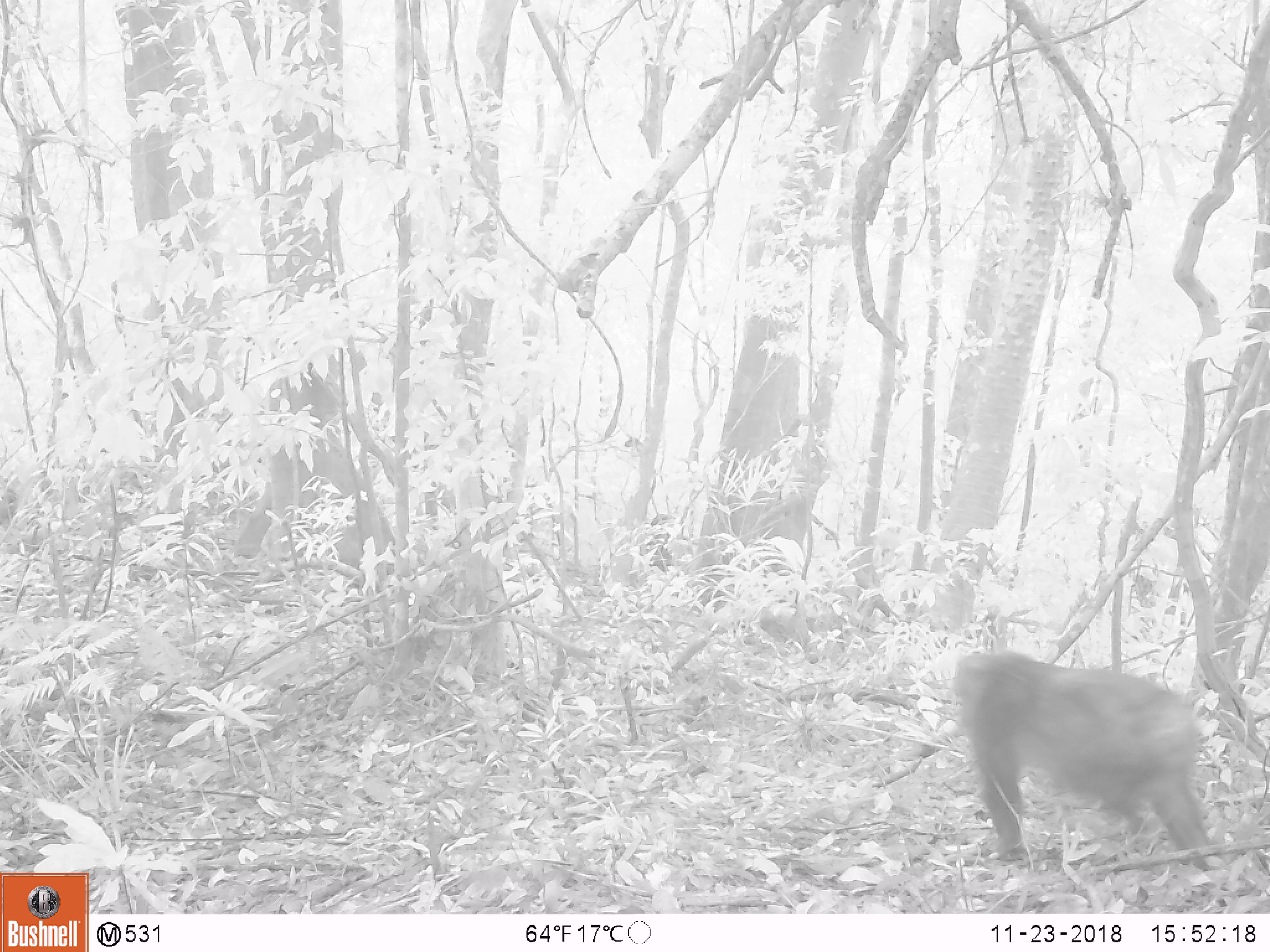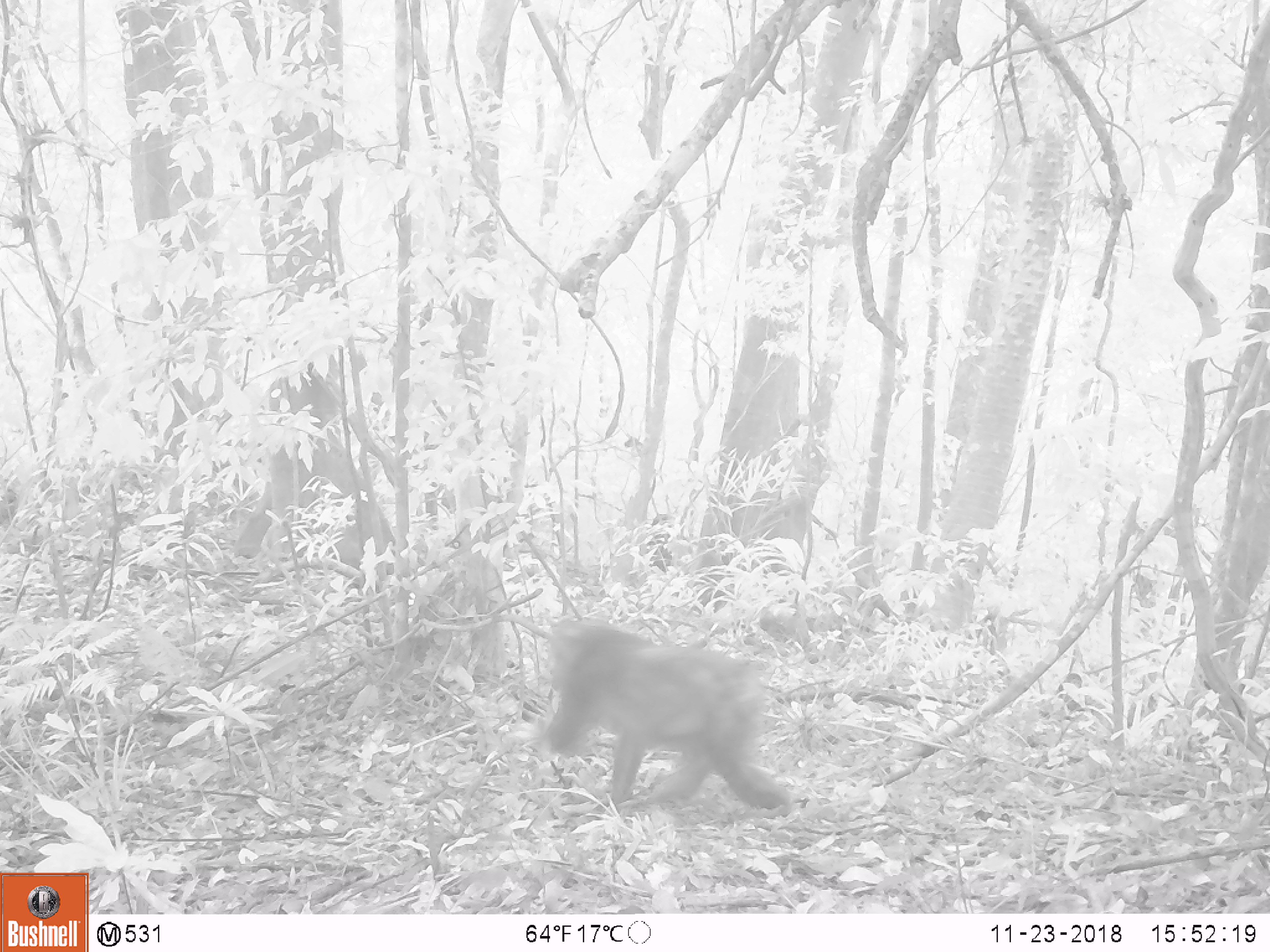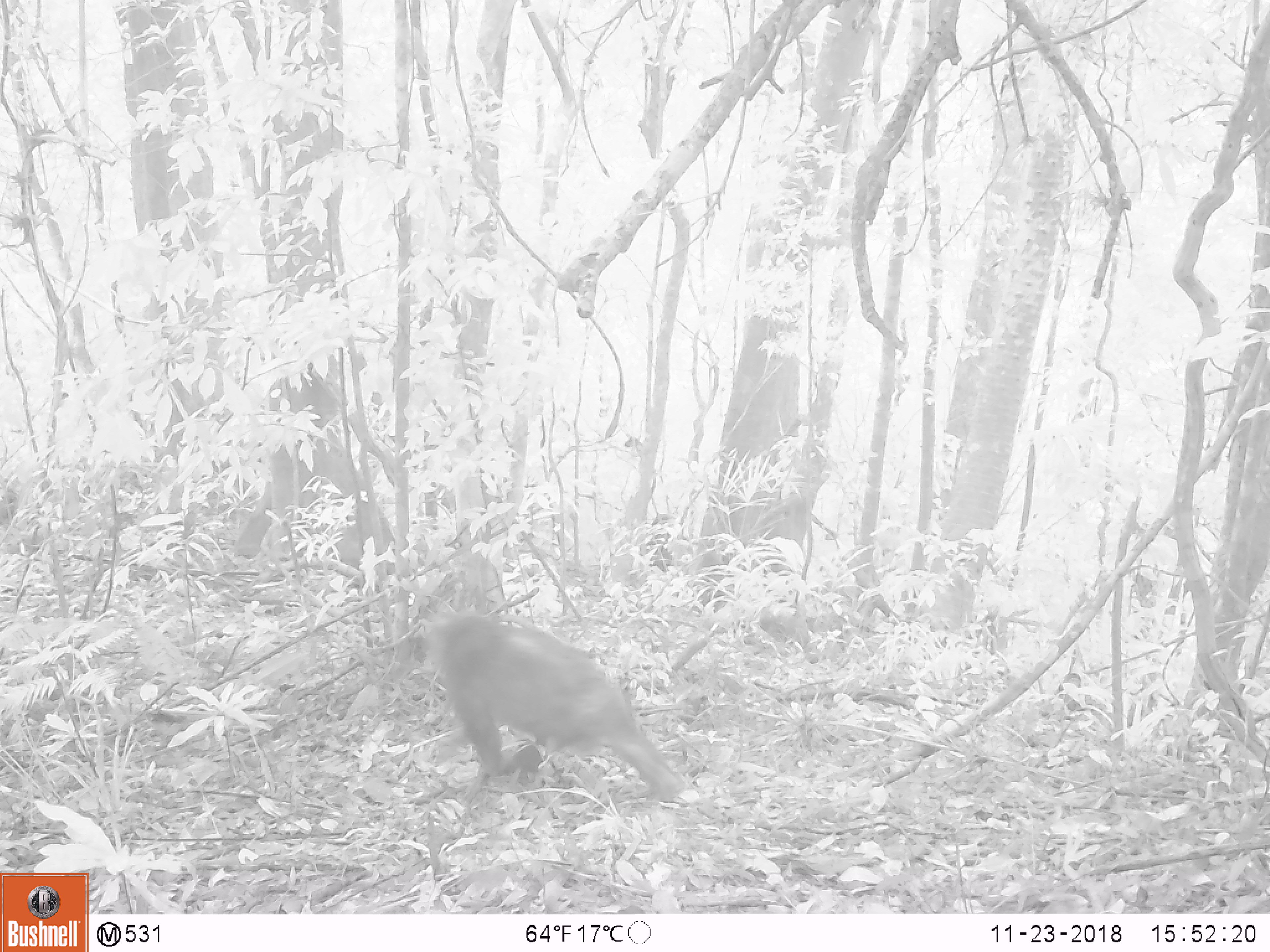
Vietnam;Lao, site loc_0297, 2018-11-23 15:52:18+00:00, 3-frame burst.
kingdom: Animalia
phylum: Chordata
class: Mammalia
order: Primates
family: Cercopithecidae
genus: Macaca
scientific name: Macaca arctoides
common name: stump-tailed macaque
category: stump tailed macaque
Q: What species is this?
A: Stump tailed macaque (stump-tailed macaque) (Macaca arctoides).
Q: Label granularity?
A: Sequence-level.